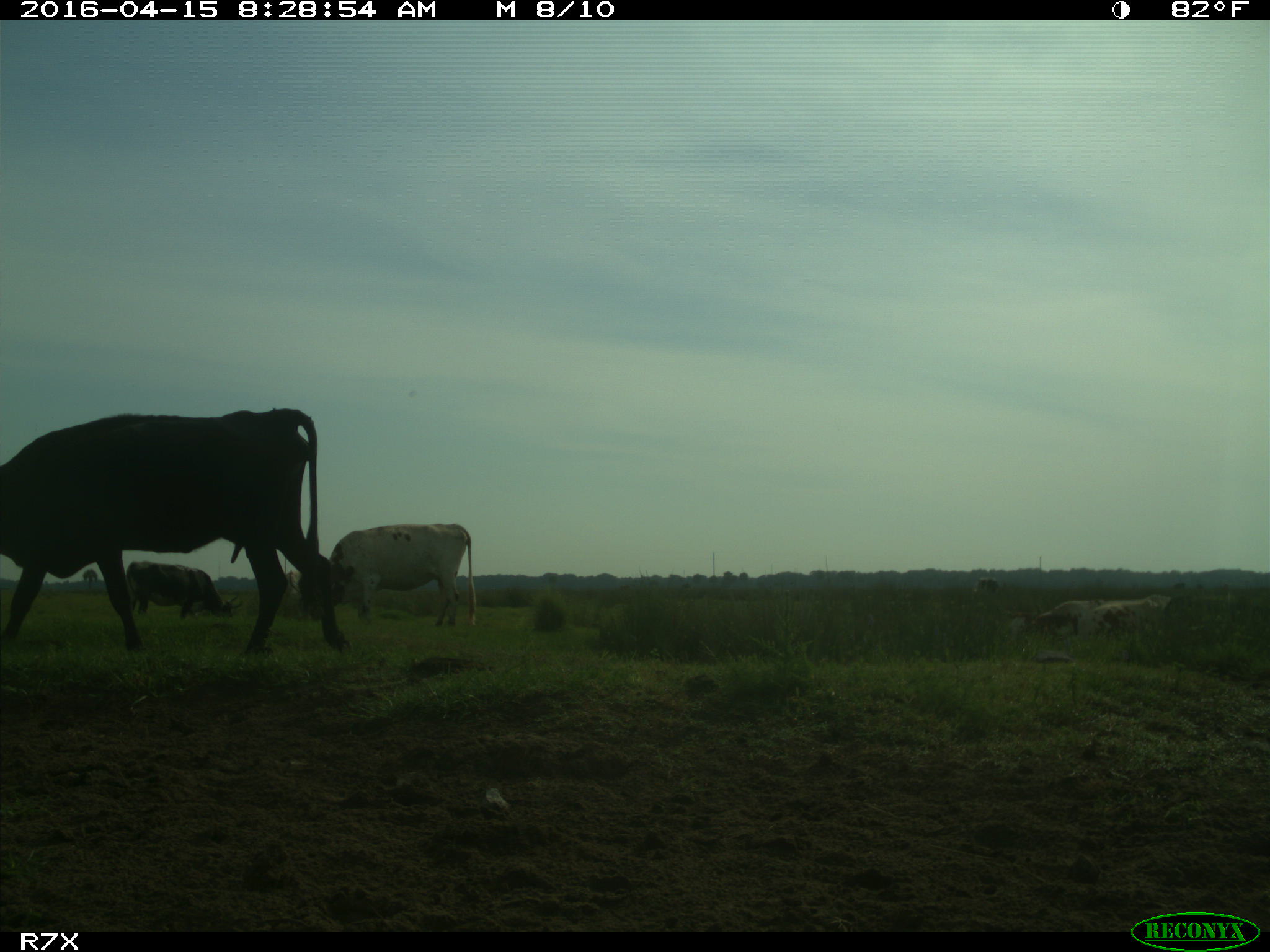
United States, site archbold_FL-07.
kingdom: Animalia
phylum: Chordata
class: Mammalia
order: Artiodactyla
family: Bovidae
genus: Bos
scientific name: Bos taurus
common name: domestic cow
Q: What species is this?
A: Bos taurus (domestic cow).